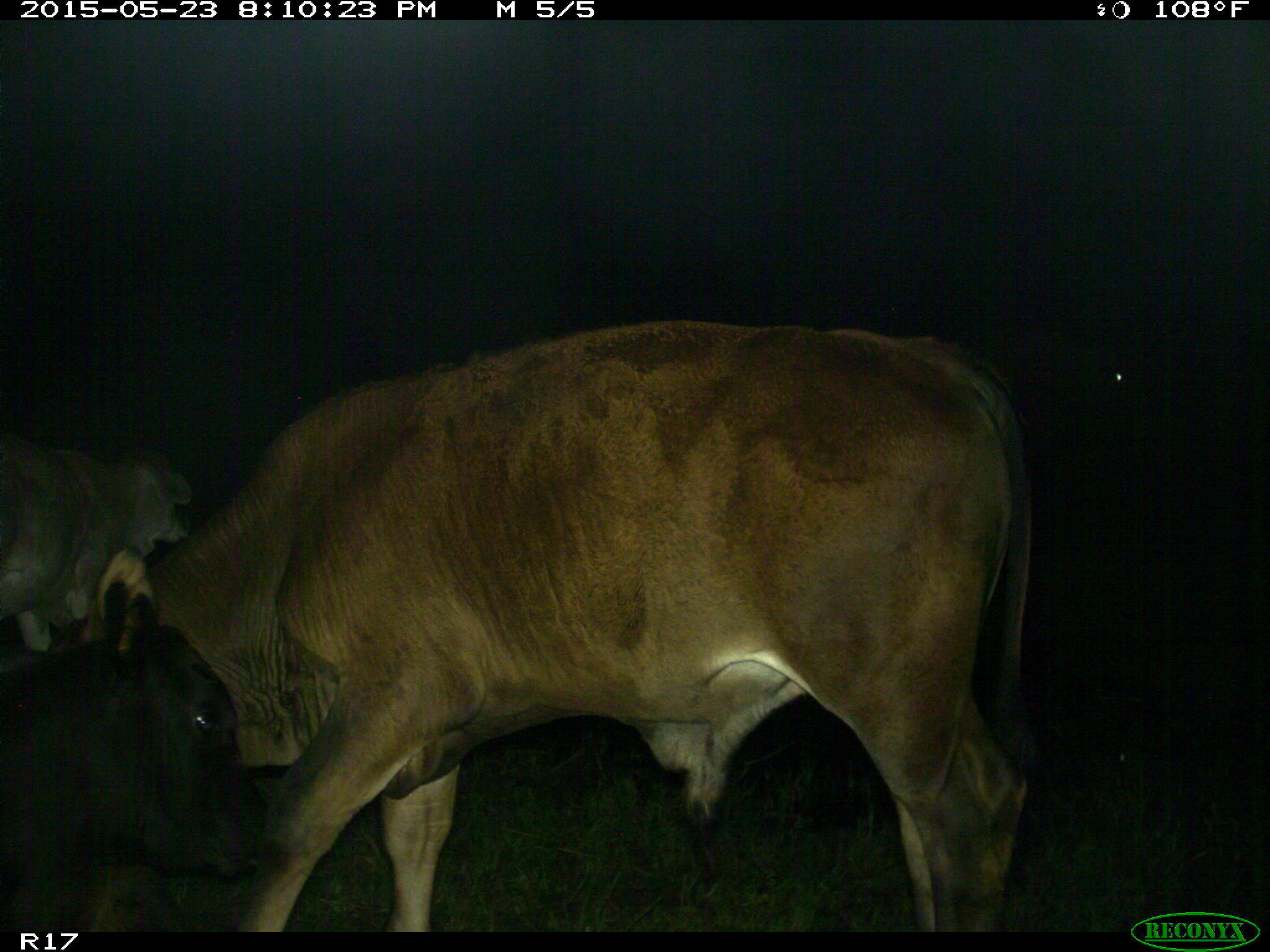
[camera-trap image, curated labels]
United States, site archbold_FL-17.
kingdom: Animalia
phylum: Chordata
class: Mammalia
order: Artiodactyla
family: Bovidae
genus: Bos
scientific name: Bos taurus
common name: domestic cow